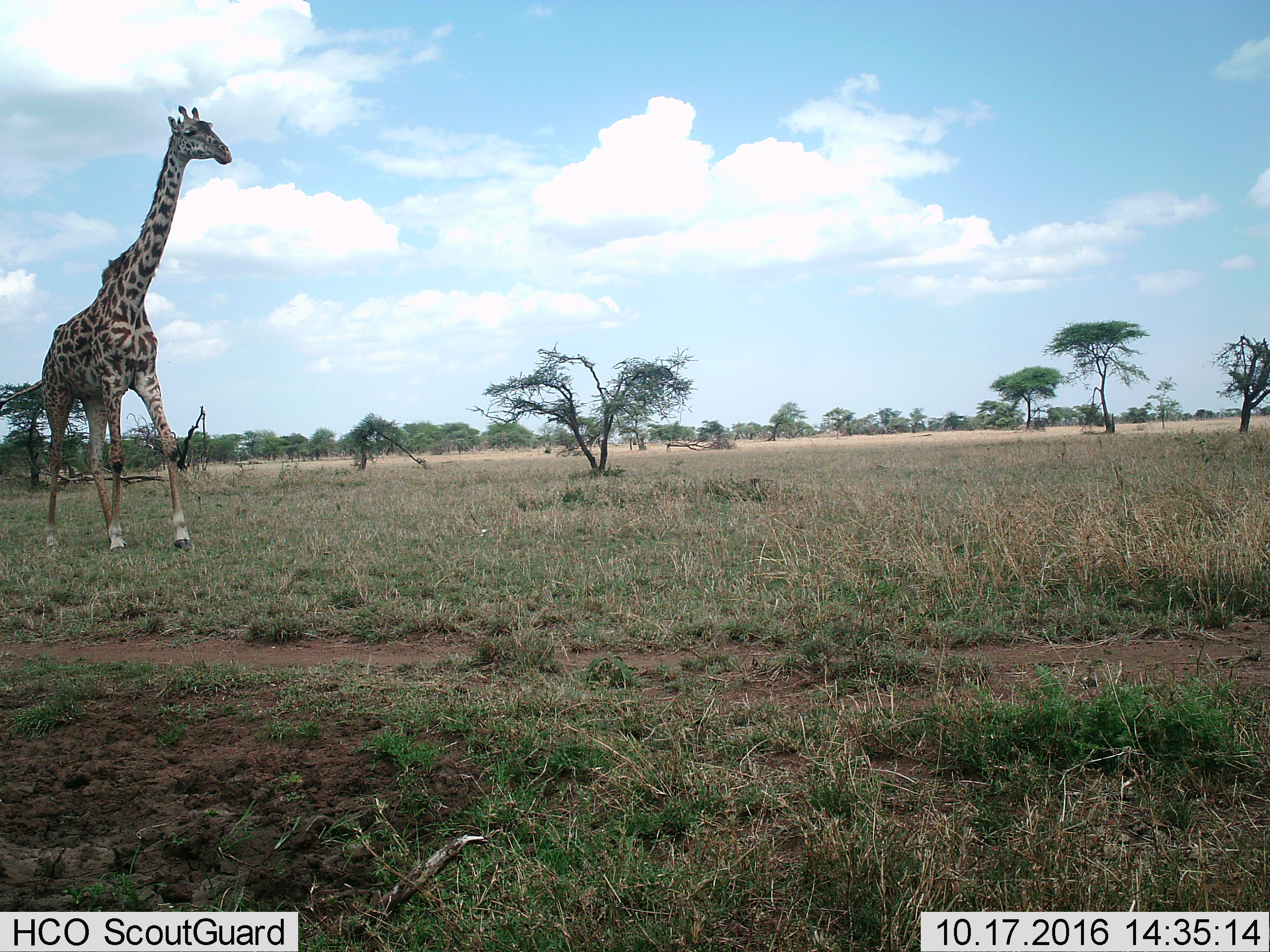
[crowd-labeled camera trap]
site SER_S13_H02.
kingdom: Animalia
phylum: Chordata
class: Mammalia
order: Artiodactyla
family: Giraffidae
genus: Giraffa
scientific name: Giraffa camelopardalis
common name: giraffe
Giraffe (Giraffa camelopardalis), count 1. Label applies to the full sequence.